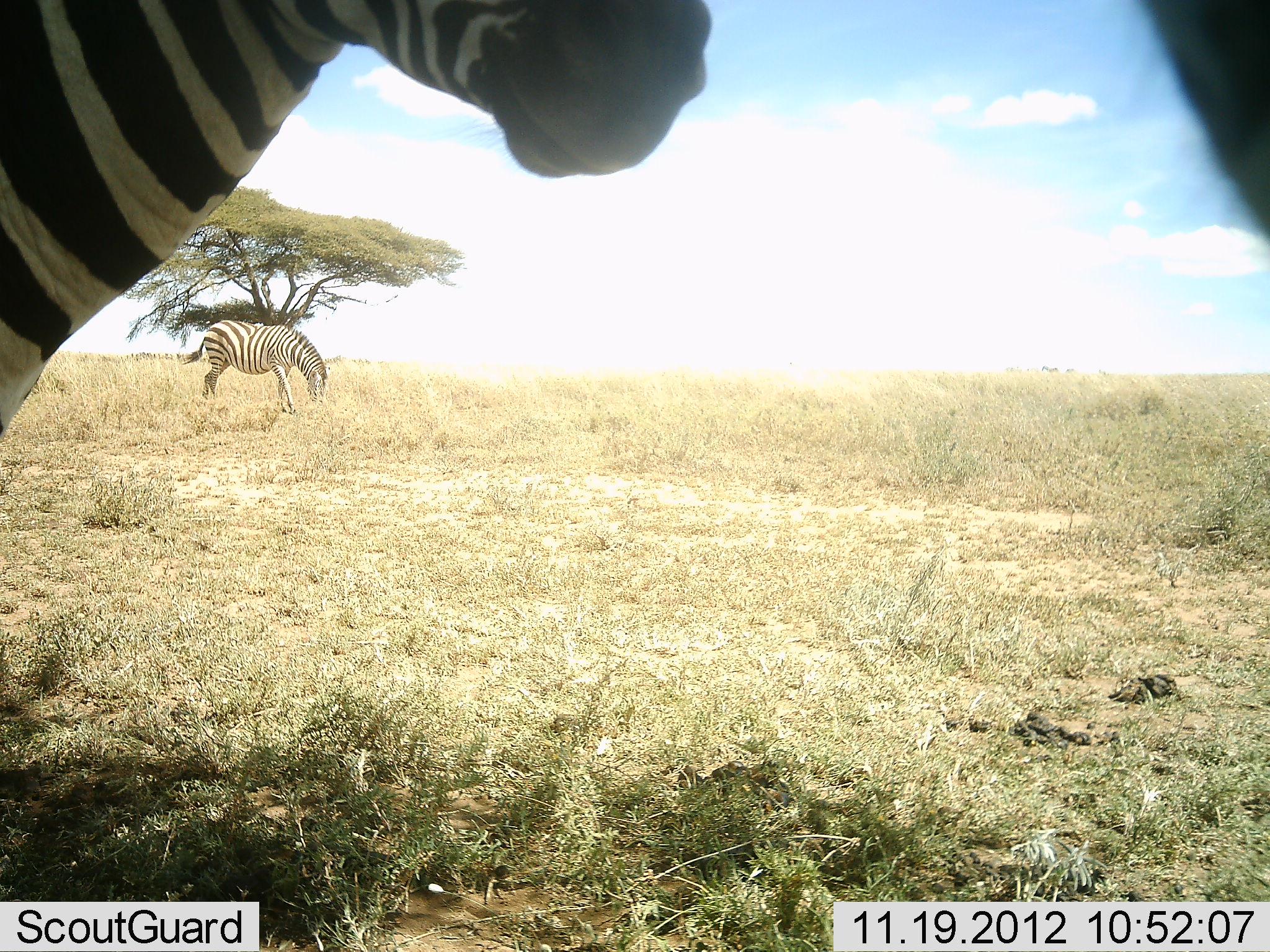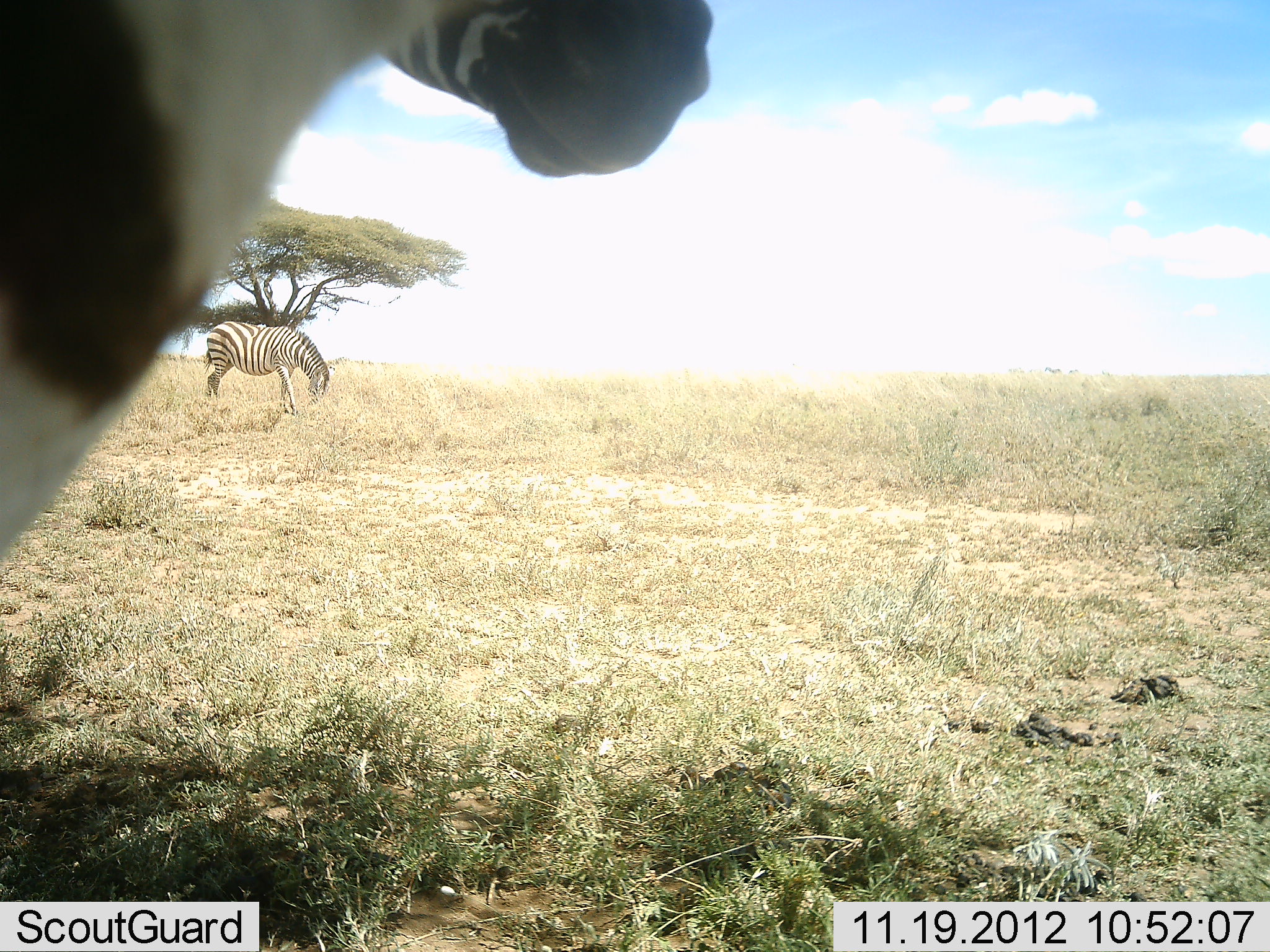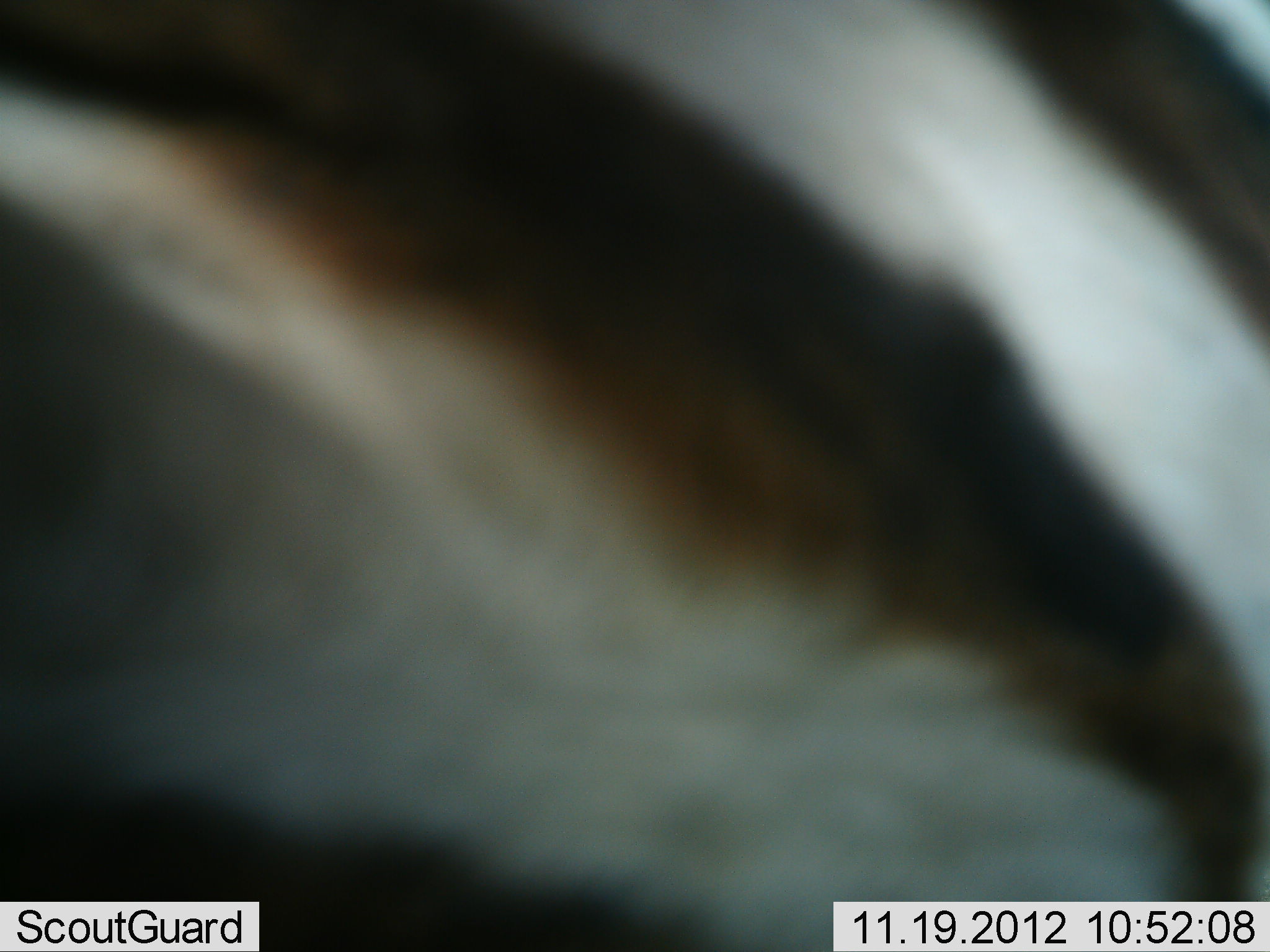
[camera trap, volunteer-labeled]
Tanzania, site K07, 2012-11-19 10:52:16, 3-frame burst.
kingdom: Animalia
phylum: Chordata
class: Mammalia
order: Perissodactyla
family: Equidae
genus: Equus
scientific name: Equus quagga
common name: plains zebra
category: zebra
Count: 3.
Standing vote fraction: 90%.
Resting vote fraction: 0%.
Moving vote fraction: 40%.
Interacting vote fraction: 0%.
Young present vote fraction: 0%.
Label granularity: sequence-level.